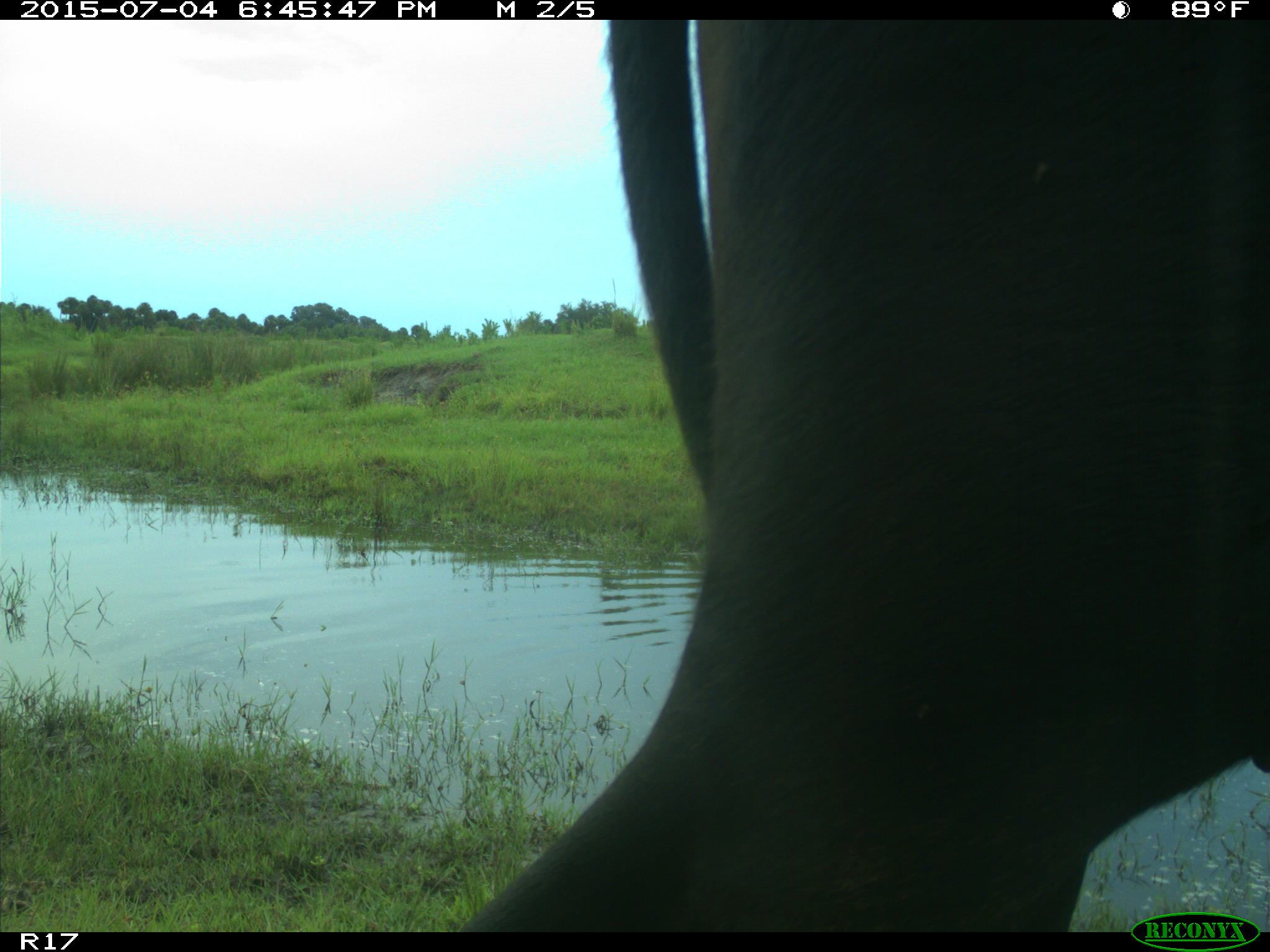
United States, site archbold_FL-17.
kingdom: Animalia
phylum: Chordata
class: Mammalia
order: Artiodactyla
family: Bovidae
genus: Bos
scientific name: Bos taurus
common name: domestic cow